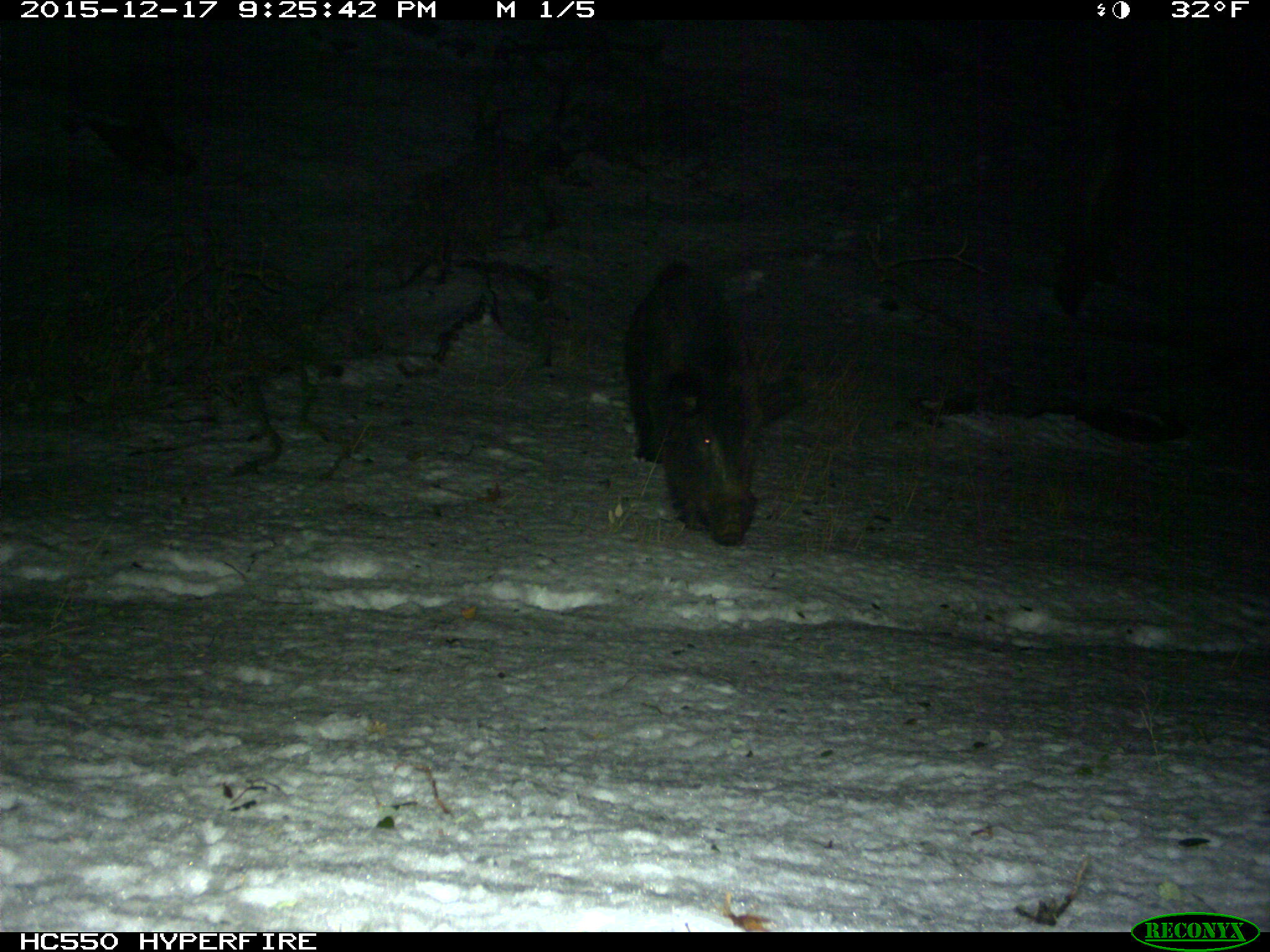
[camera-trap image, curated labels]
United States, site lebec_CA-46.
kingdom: Animalia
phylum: Chordata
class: Mammalia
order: Artiodactyla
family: Suidae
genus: Sus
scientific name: Sus scrofa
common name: wild boar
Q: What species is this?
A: Sus scrofa (wild boar).